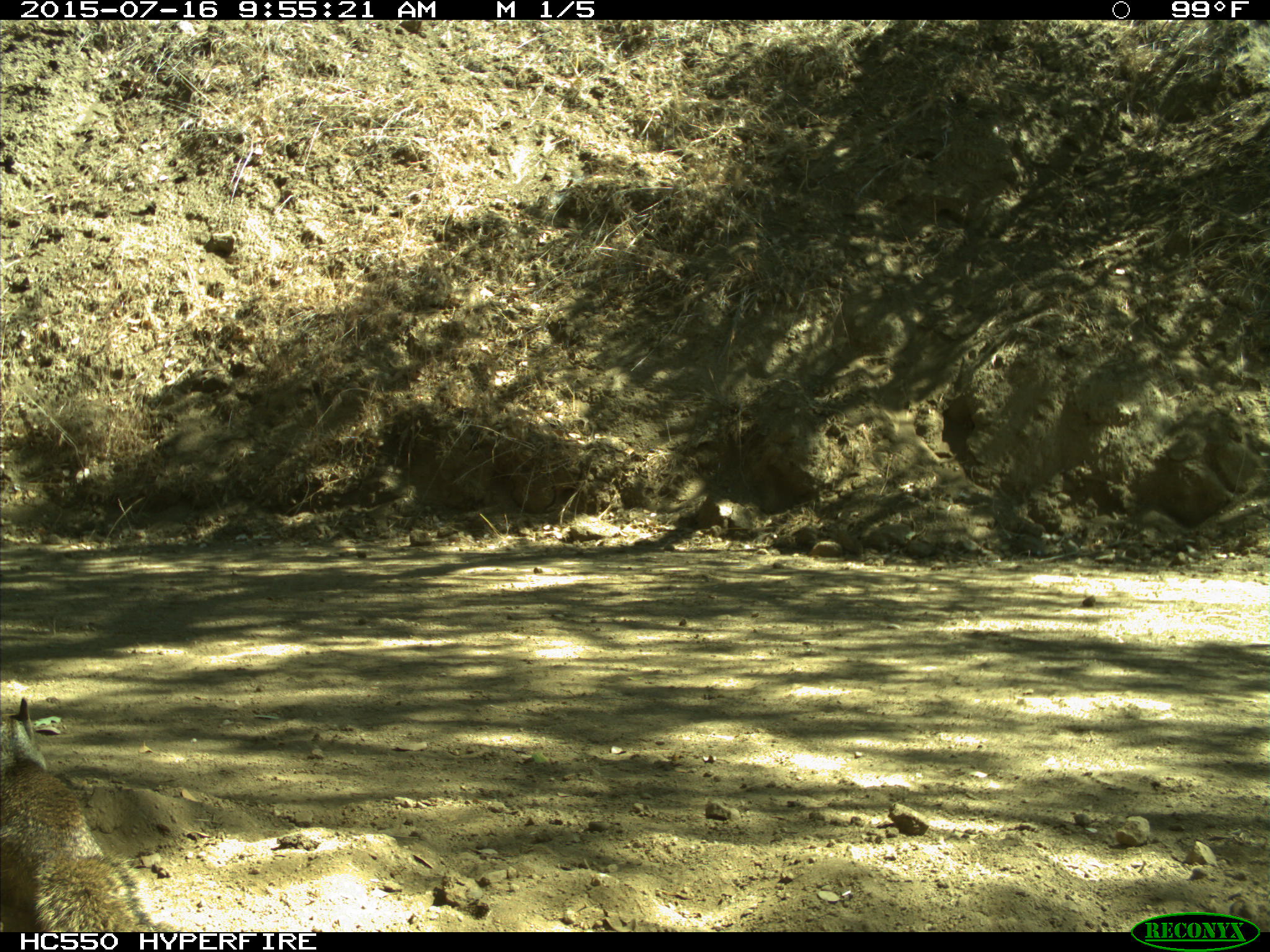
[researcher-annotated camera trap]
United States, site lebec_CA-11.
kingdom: Animalia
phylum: Chordata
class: Mammalia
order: Rodentia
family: Sciuridae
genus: Otospermophilus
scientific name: Otospermophilus beecheyi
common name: california ground squirrel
Otospermophilus beecheyi (california ground squirrel).